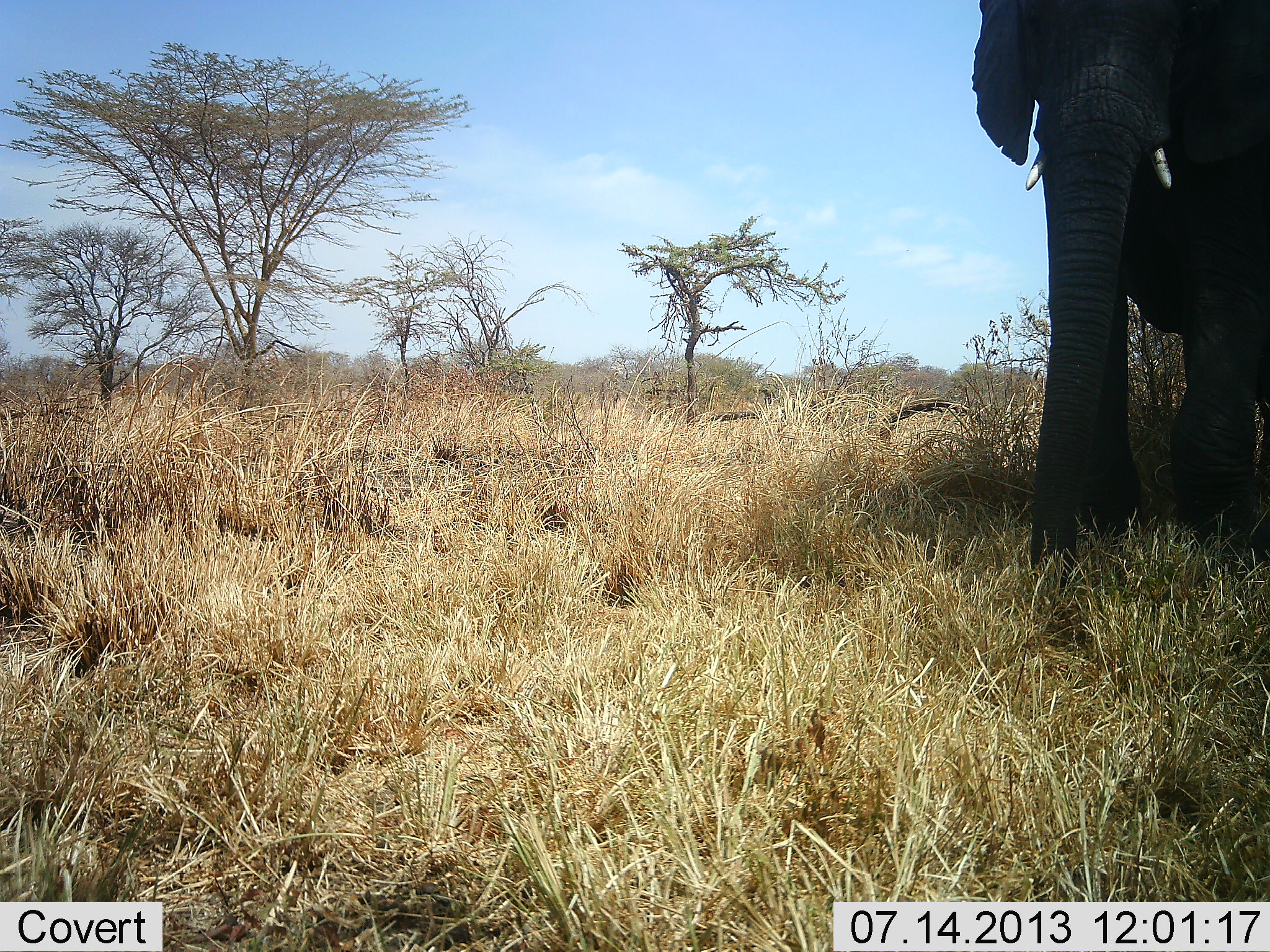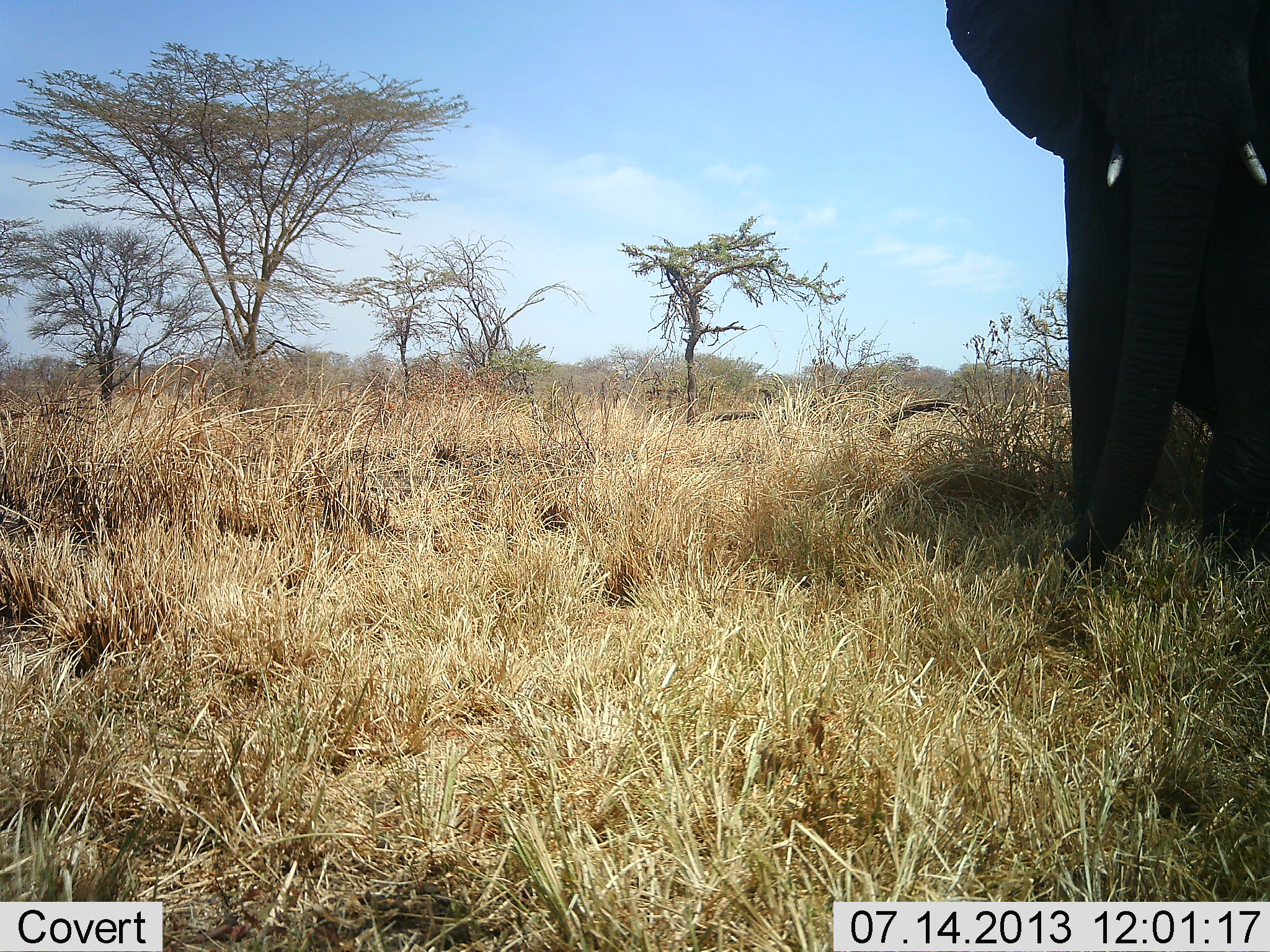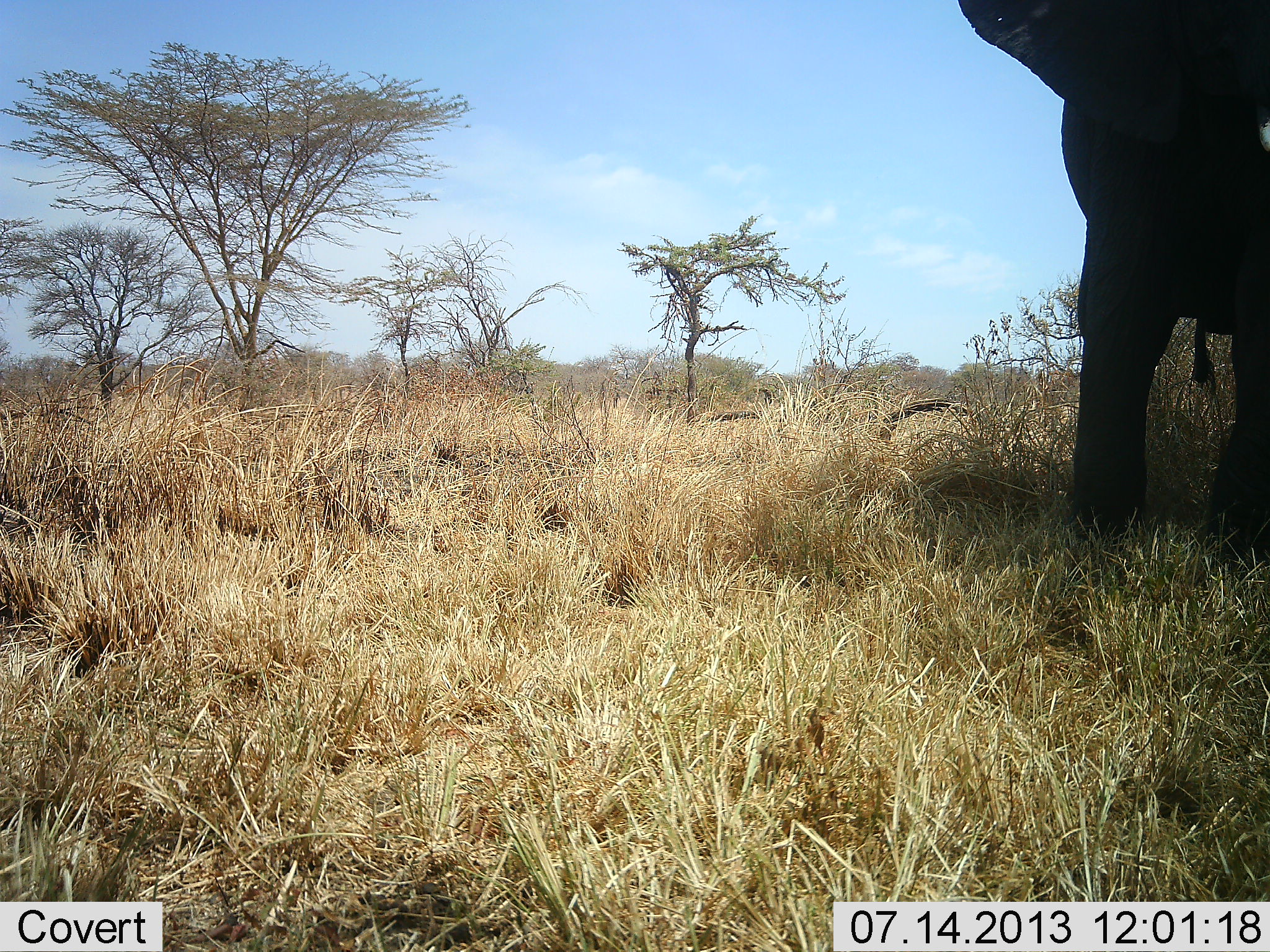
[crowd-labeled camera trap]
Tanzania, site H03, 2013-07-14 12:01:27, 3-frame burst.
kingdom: Animalia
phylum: Chordata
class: Mammalia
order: Proboscidea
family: Elephantidae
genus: Loxodonta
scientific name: Loxodonta africana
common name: african bush elephant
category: elephant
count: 1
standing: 67%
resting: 0%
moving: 29%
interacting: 0%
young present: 0%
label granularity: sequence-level